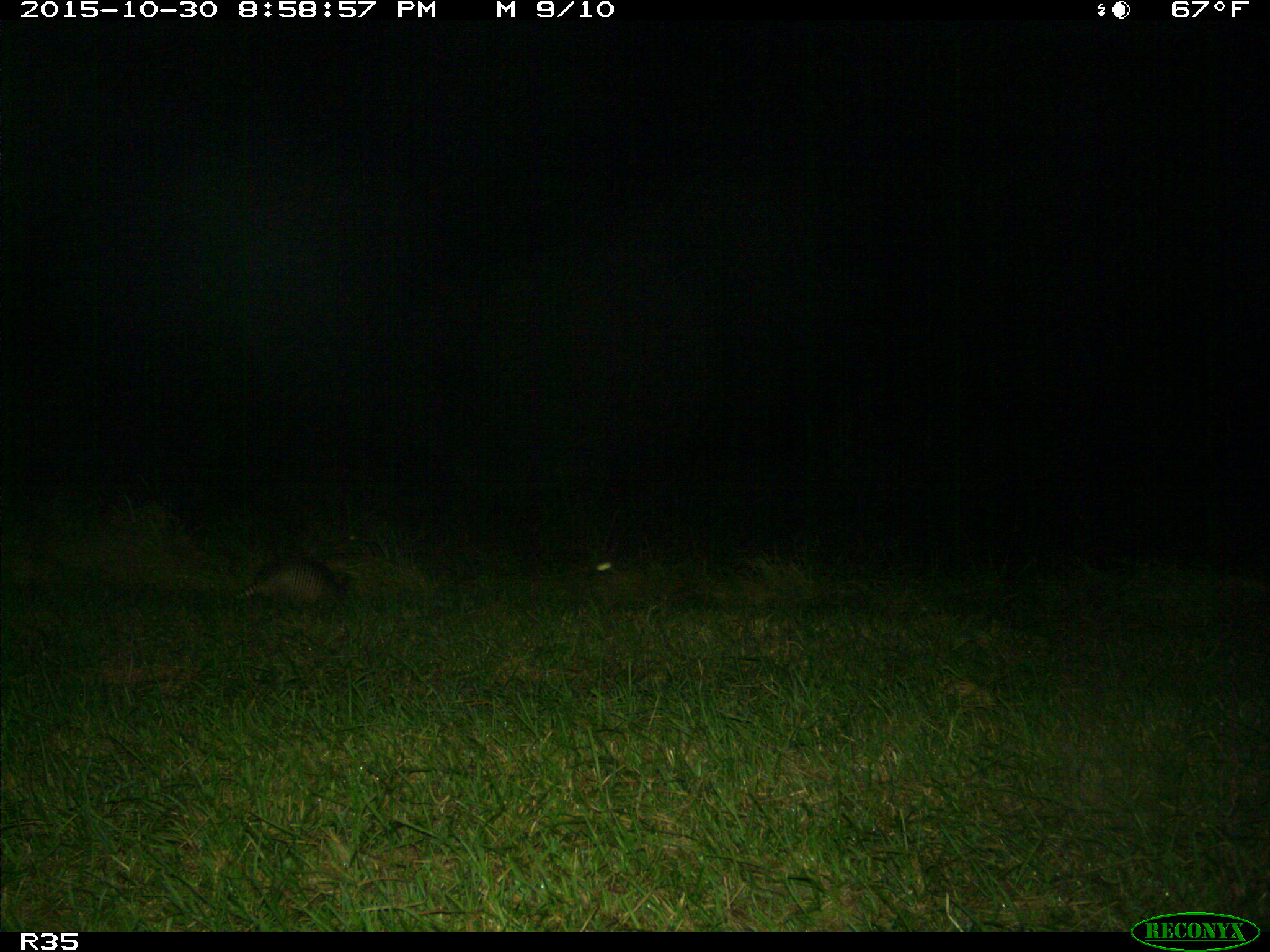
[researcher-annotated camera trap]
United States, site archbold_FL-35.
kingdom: Animalia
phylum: Chordata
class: Mammalia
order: Cingulata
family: Dasypodidae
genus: Dasypus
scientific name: Dasypus novemcinctus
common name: nine-banded armadillo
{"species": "Dasypus novemcinctus (nine-banded armadillo)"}